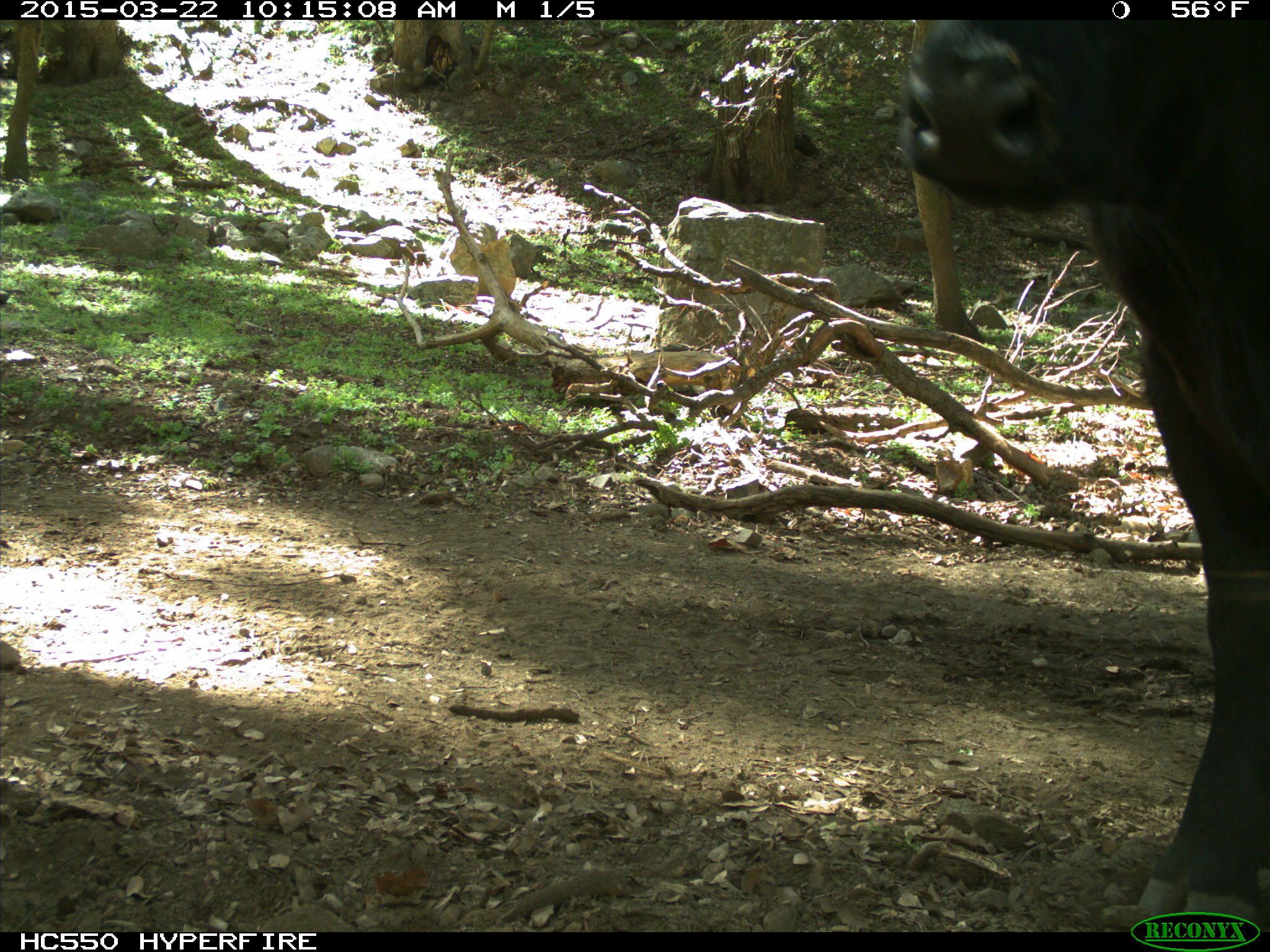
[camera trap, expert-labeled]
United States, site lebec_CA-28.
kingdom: Animalia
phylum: Chordata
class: Mammalia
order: Artiodactyla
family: Bovidae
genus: Bos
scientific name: Bos taurus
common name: domestic cow